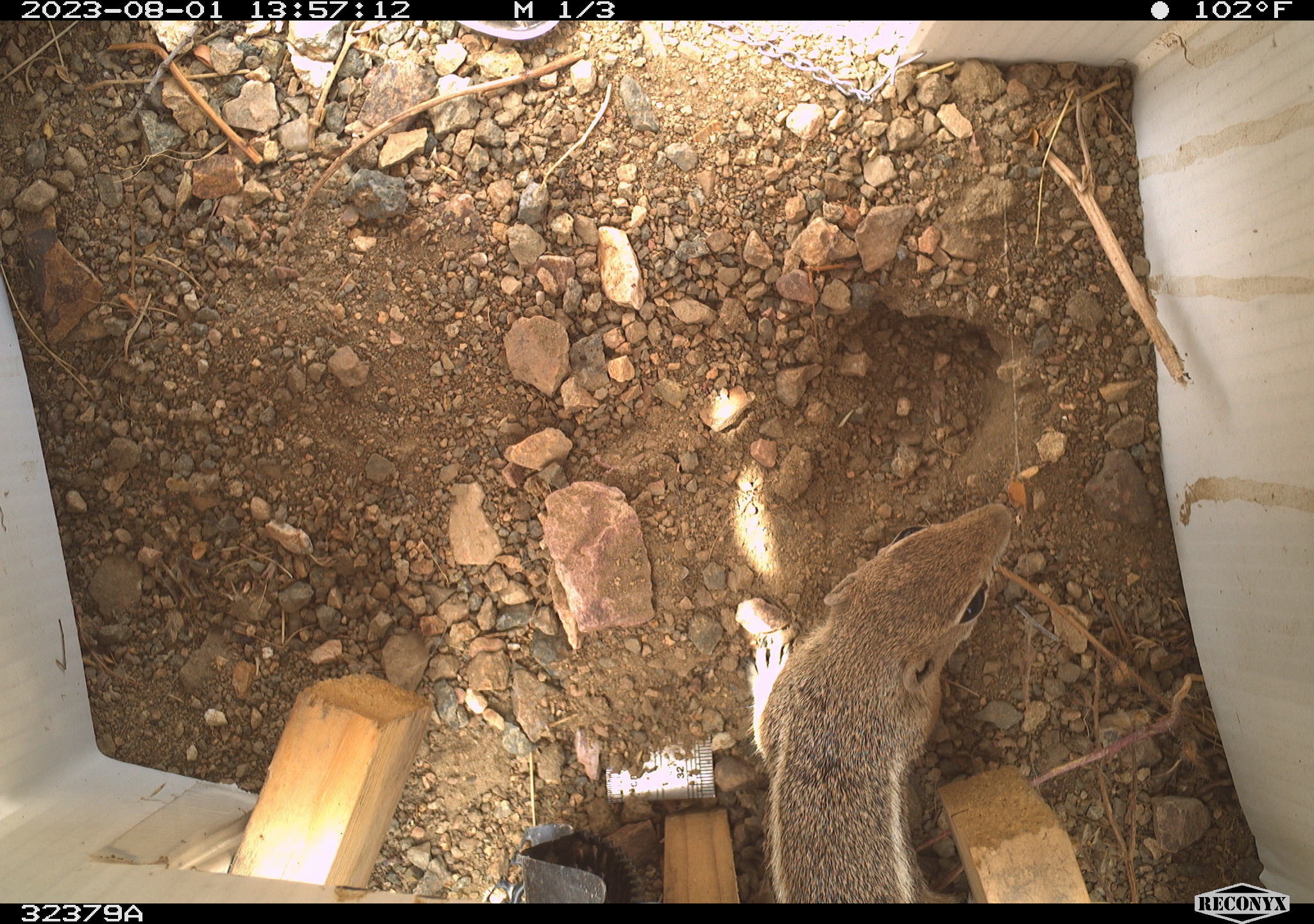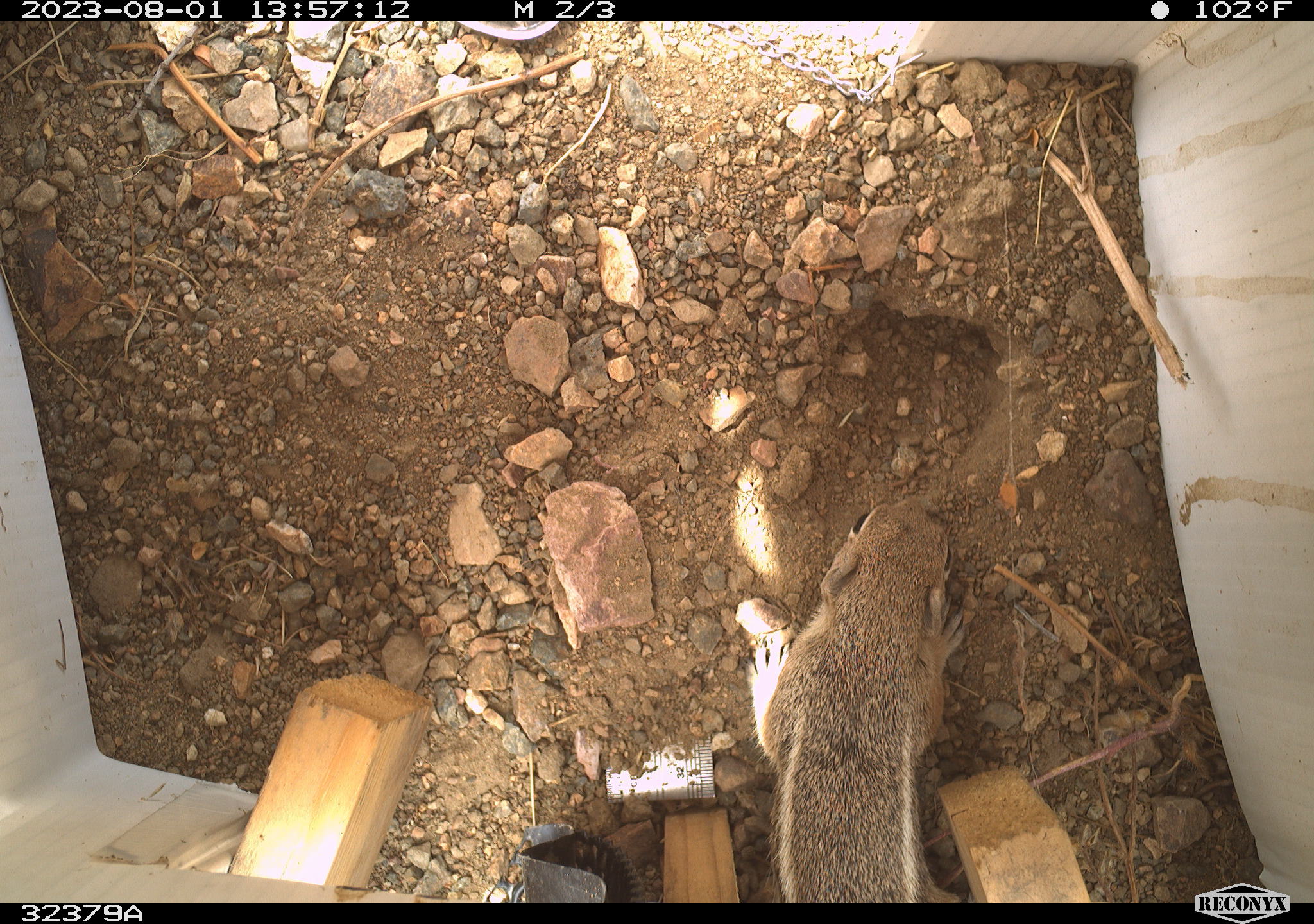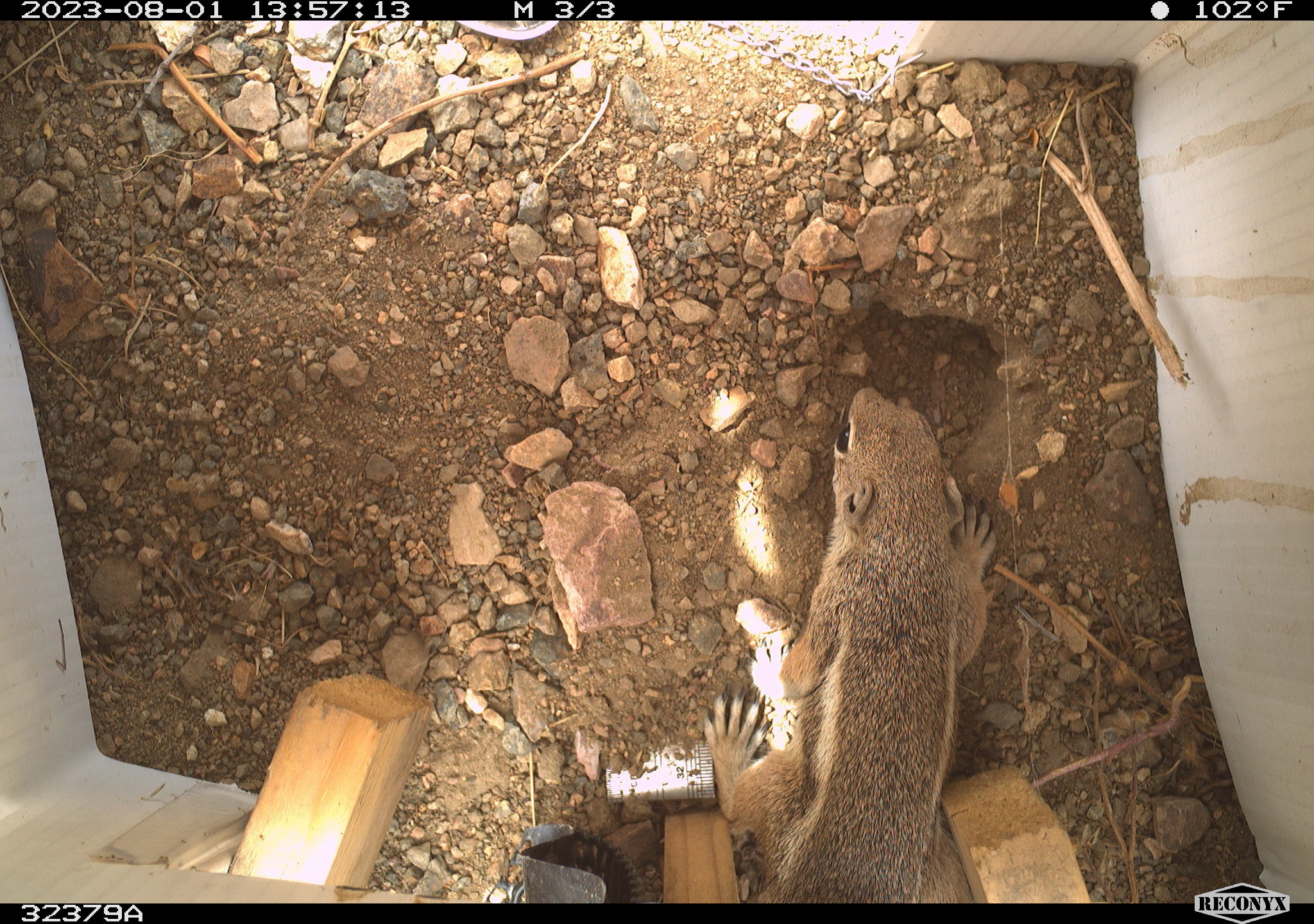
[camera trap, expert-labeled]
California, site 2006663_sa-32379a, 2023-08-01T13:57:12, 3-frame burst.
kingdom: Animalia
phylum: Chordata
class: Mammalia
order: Rodentia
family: Sciuridae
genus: Ammospermophilus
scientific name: Ammospermophilus leucurus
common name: white-tailed antelope squirrel